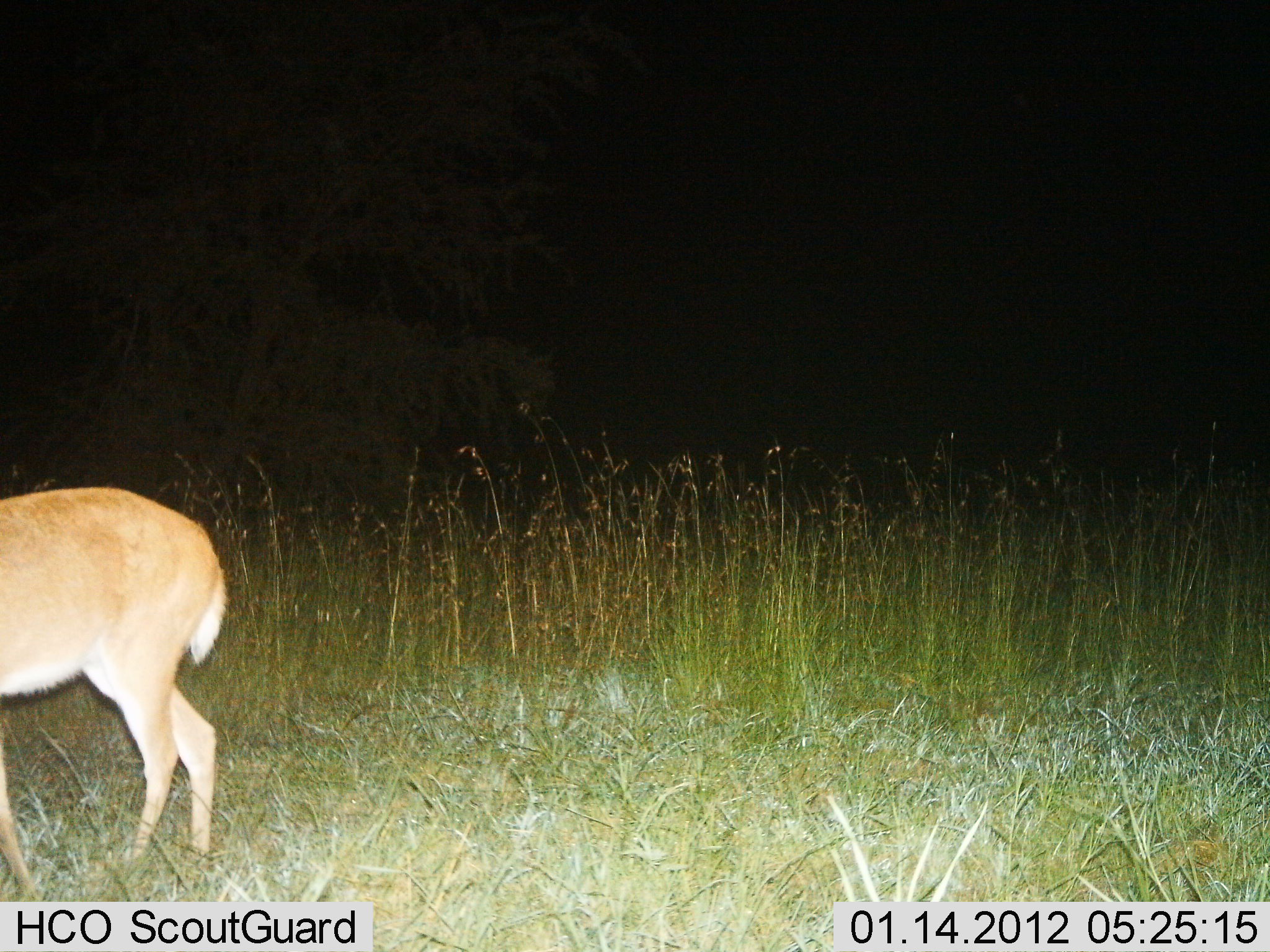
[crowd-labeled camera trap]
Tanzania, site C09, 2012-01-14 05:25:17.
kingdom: Animalia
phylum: Chordata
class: Mammalia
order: Artiodactyla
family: Bovidae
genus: Redunca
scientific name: Redunca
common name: reedbuck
Reedbuck (Redunca), count 1. Behavior (volunteer vote fractions): standing 70%, resting 0%, moving 26%, interacting 0%. Young present (vote fraction): 0%. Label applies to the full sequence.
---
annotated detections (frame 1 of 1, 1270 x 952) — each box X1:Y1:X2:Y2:
animal: 0:478:229:900